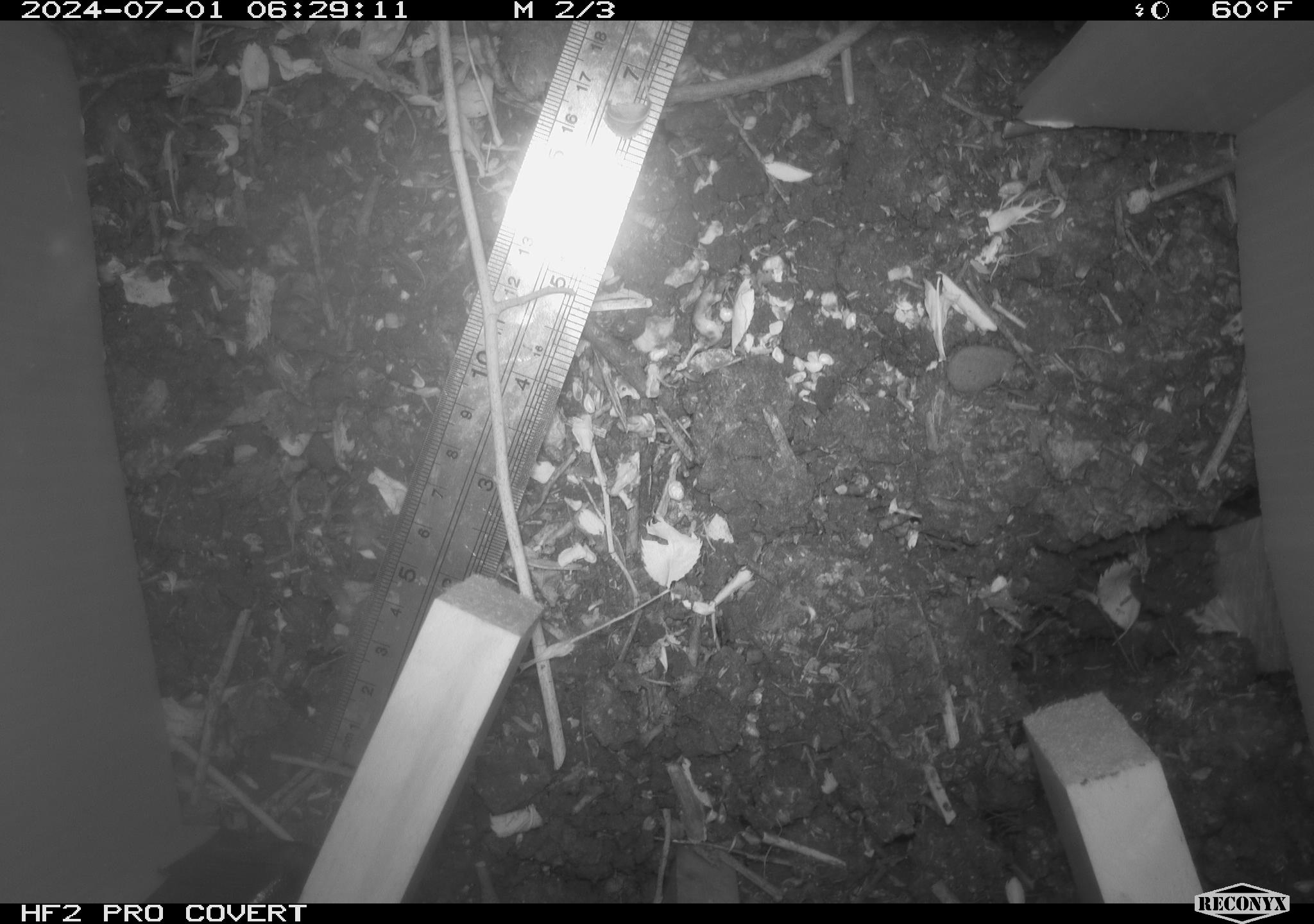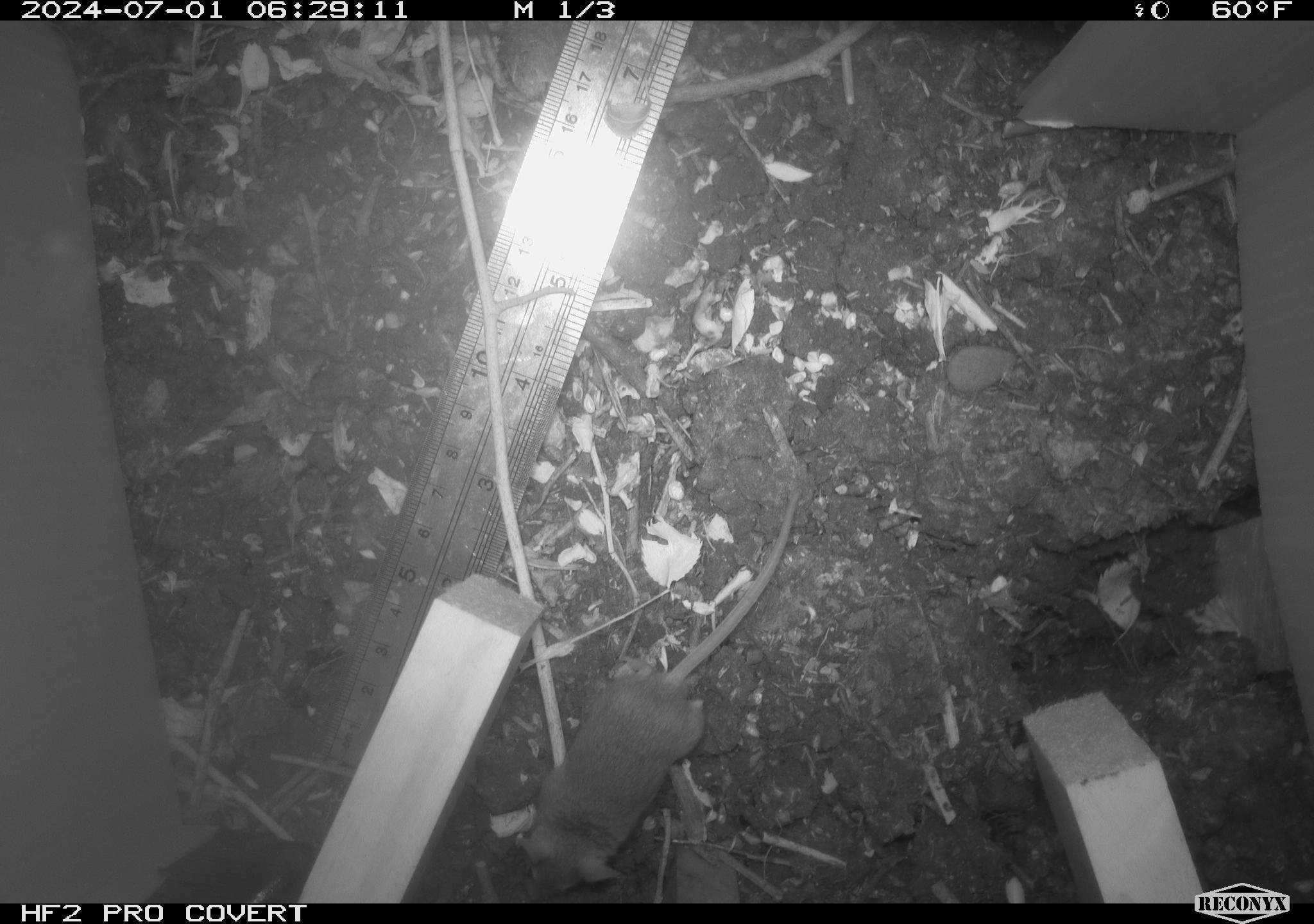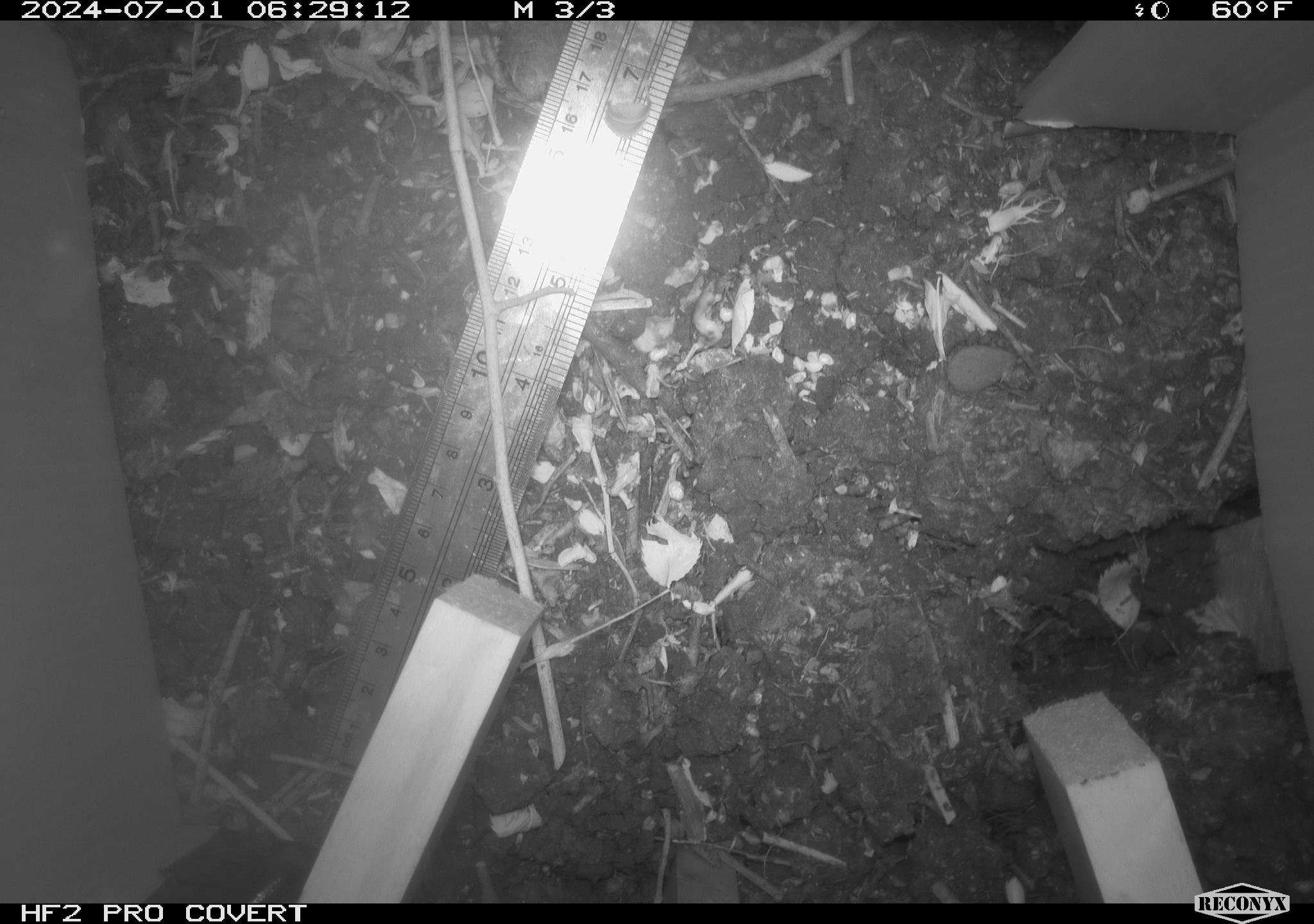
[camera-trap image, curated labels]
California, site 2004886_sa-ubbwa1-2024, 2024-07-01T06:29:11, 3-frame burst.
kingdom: Animalia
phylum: Chordata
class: Mammalia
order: Rodentia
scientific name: Rodentia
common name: mouse species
Mouse species (Rodentia).